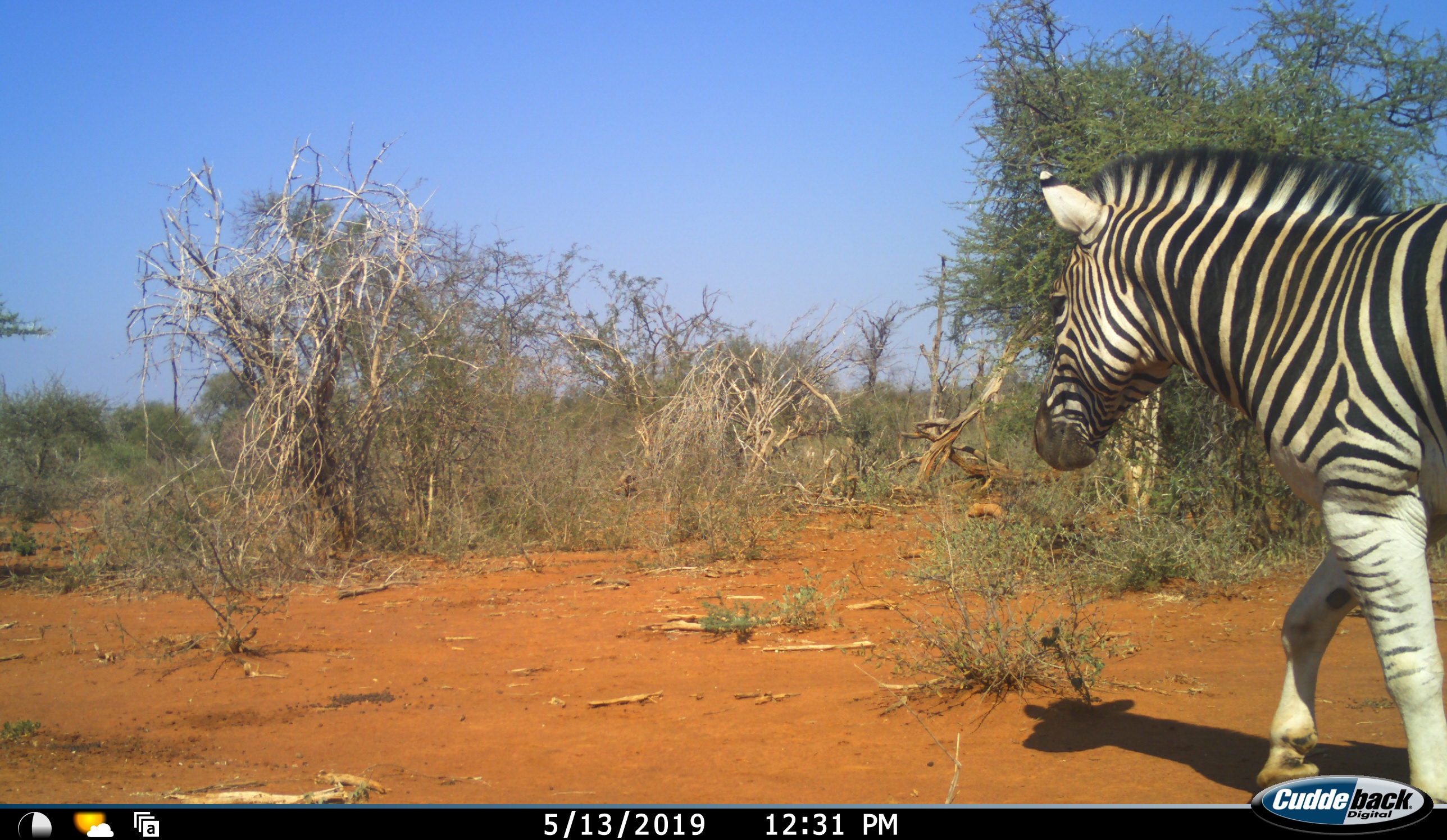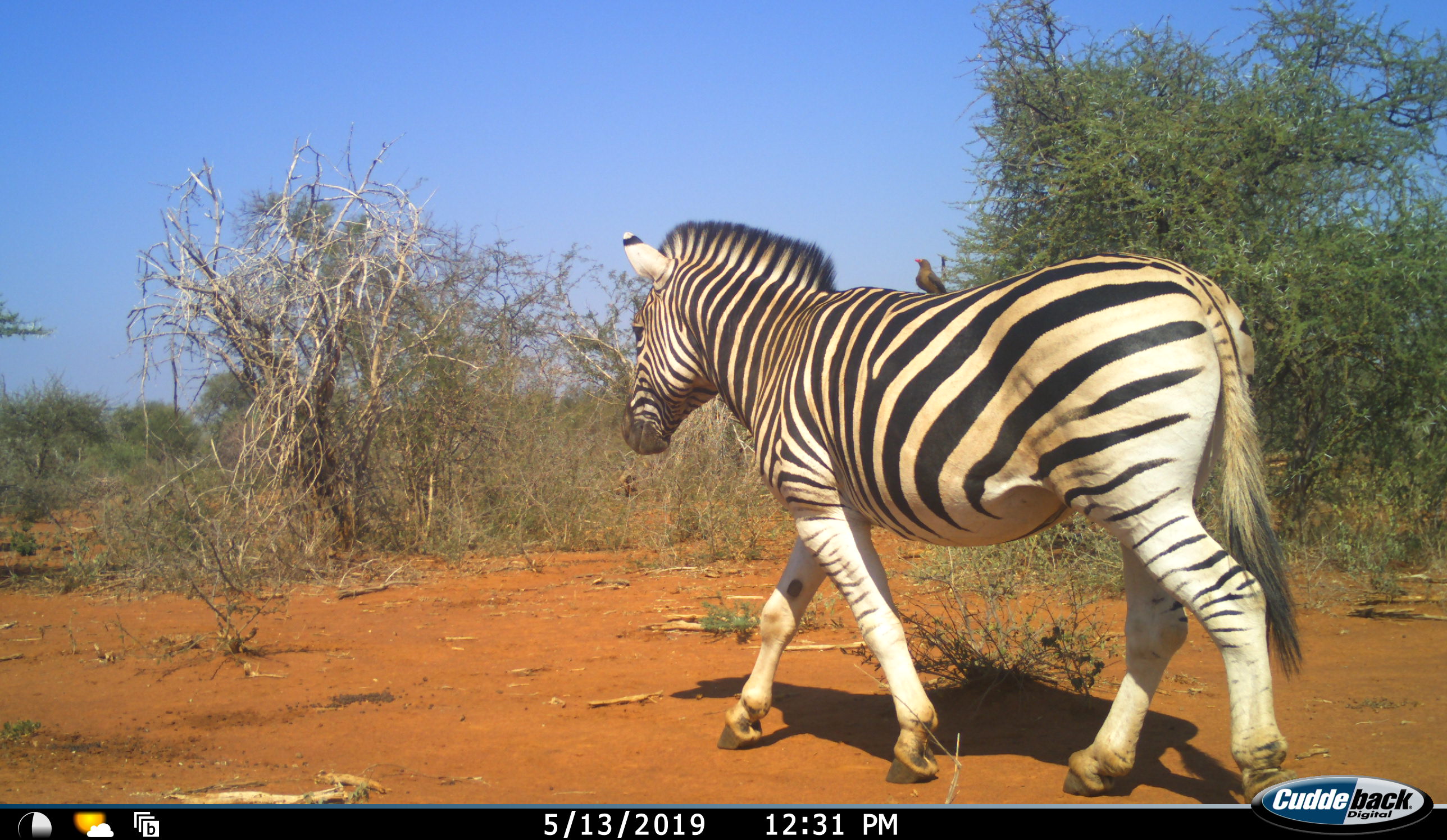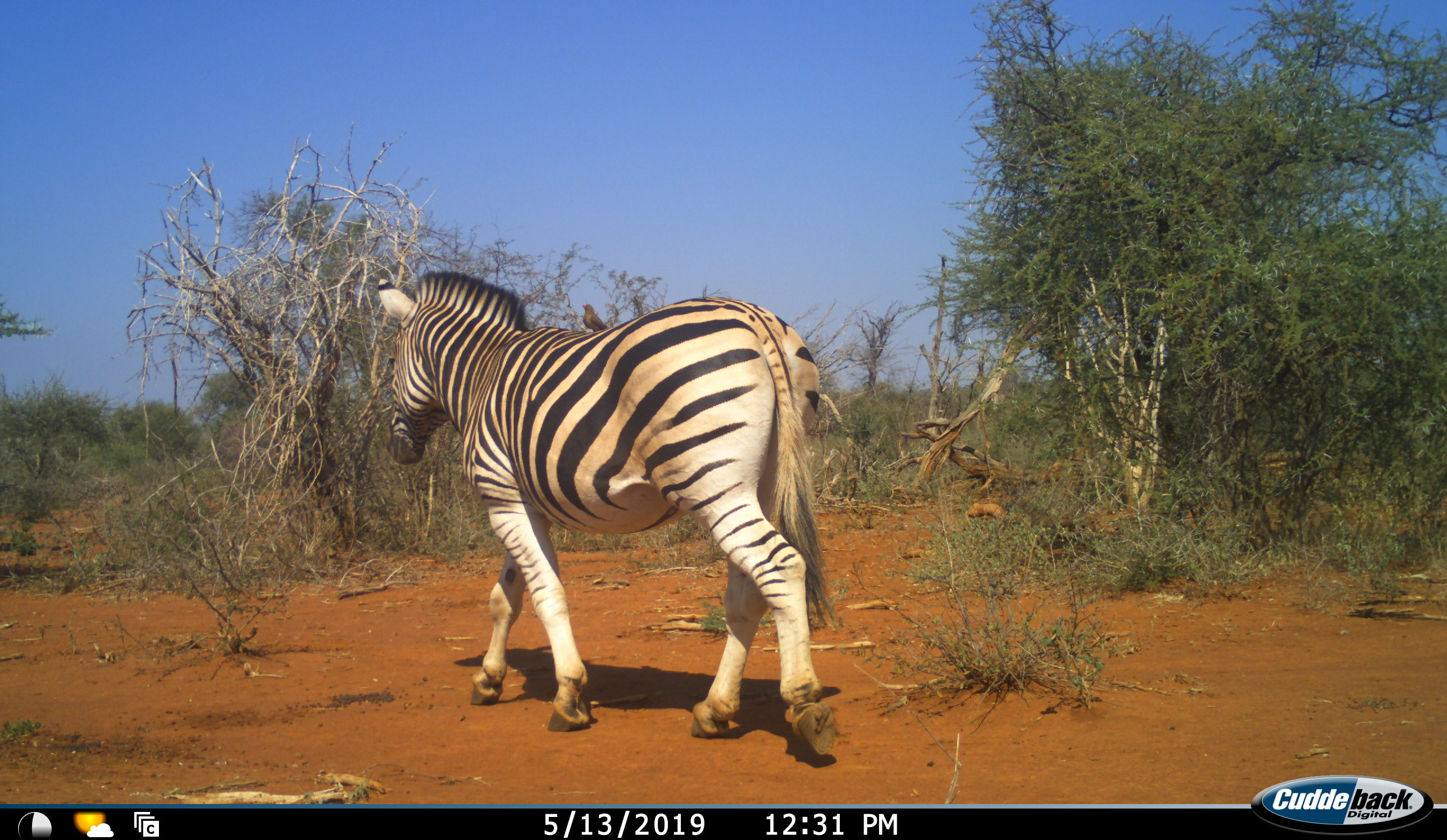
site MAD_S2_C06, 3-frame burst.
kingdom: Animalia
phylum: Chordata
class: Mammalia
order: Perissodactyla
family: Equidae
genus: Equus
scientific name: Equus quagga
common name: plains zebra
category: zebraplains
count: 1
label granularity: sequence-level